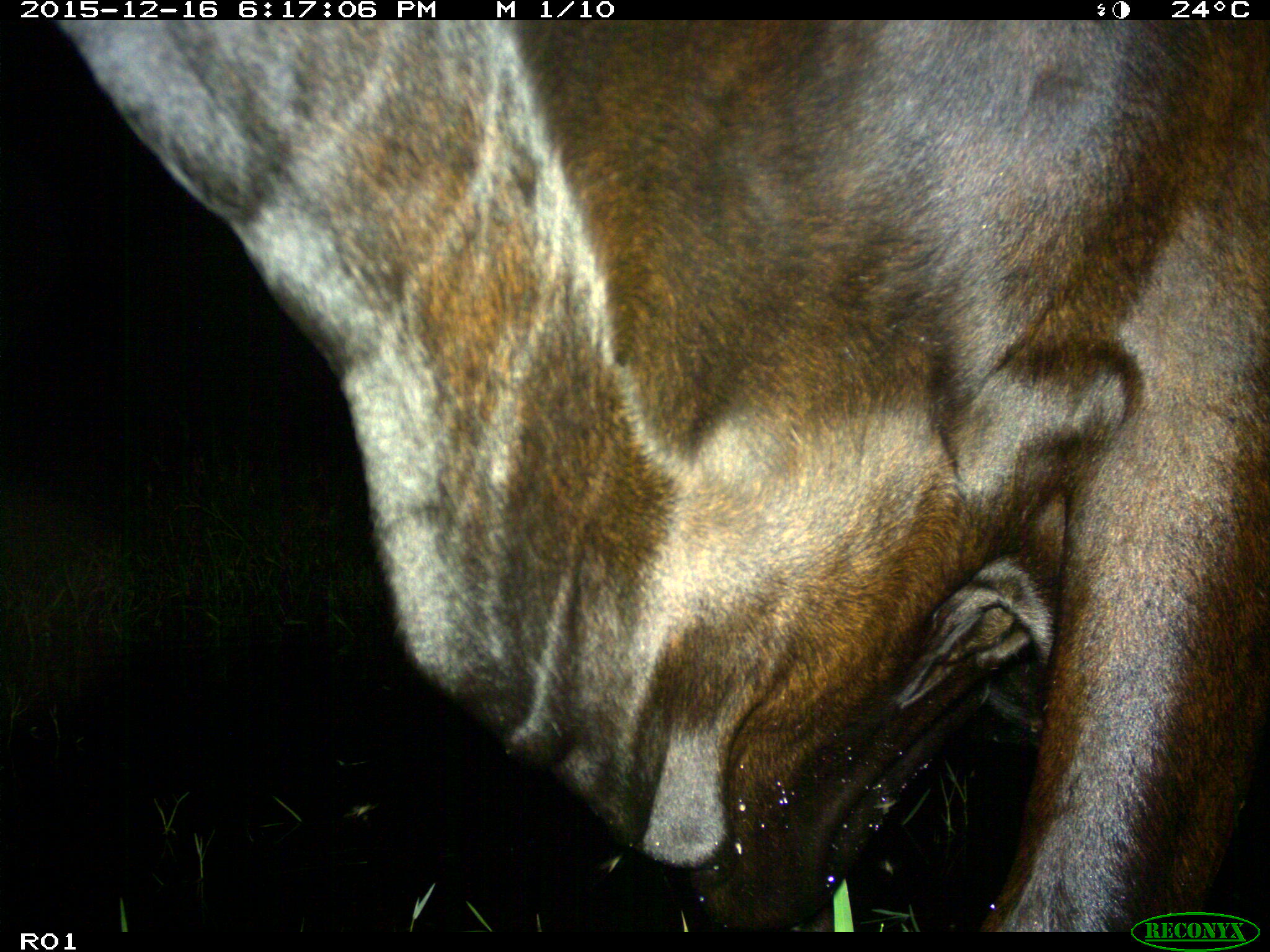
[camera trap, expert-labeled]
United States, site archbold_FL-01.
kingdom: Animalia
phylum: Chordata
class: Mammalia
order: Artiodactyla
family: Bovidae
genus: Bos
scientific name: Bos taurus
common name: domestic cow